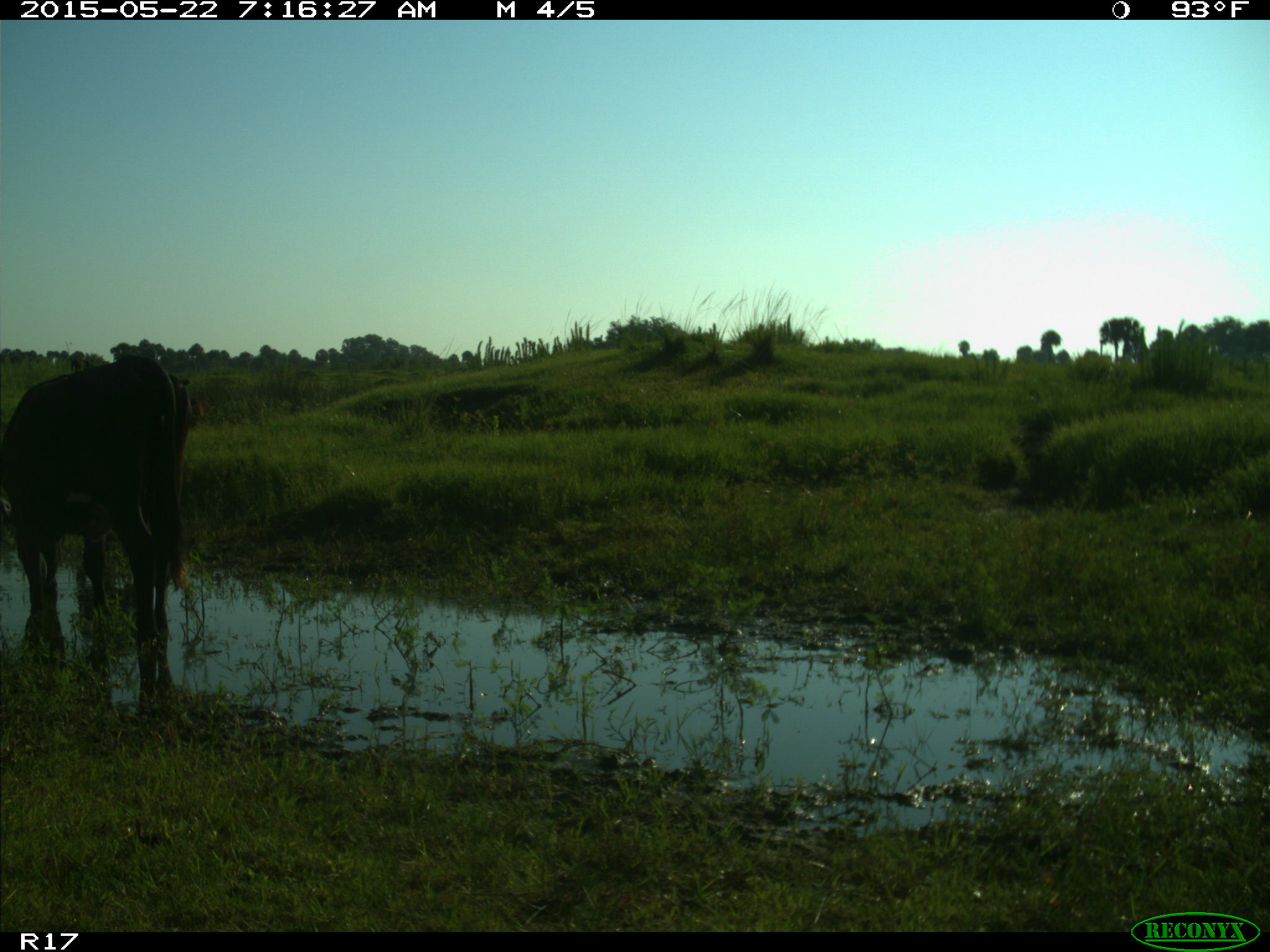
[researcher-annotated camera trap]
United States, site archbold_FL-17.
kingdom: Animalia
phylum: Chordata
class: Mammalia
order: Artiodactyla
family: Bovidae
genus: Bos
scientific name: Bos taurus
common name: domestic cow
Bos taurus (domestic cow).